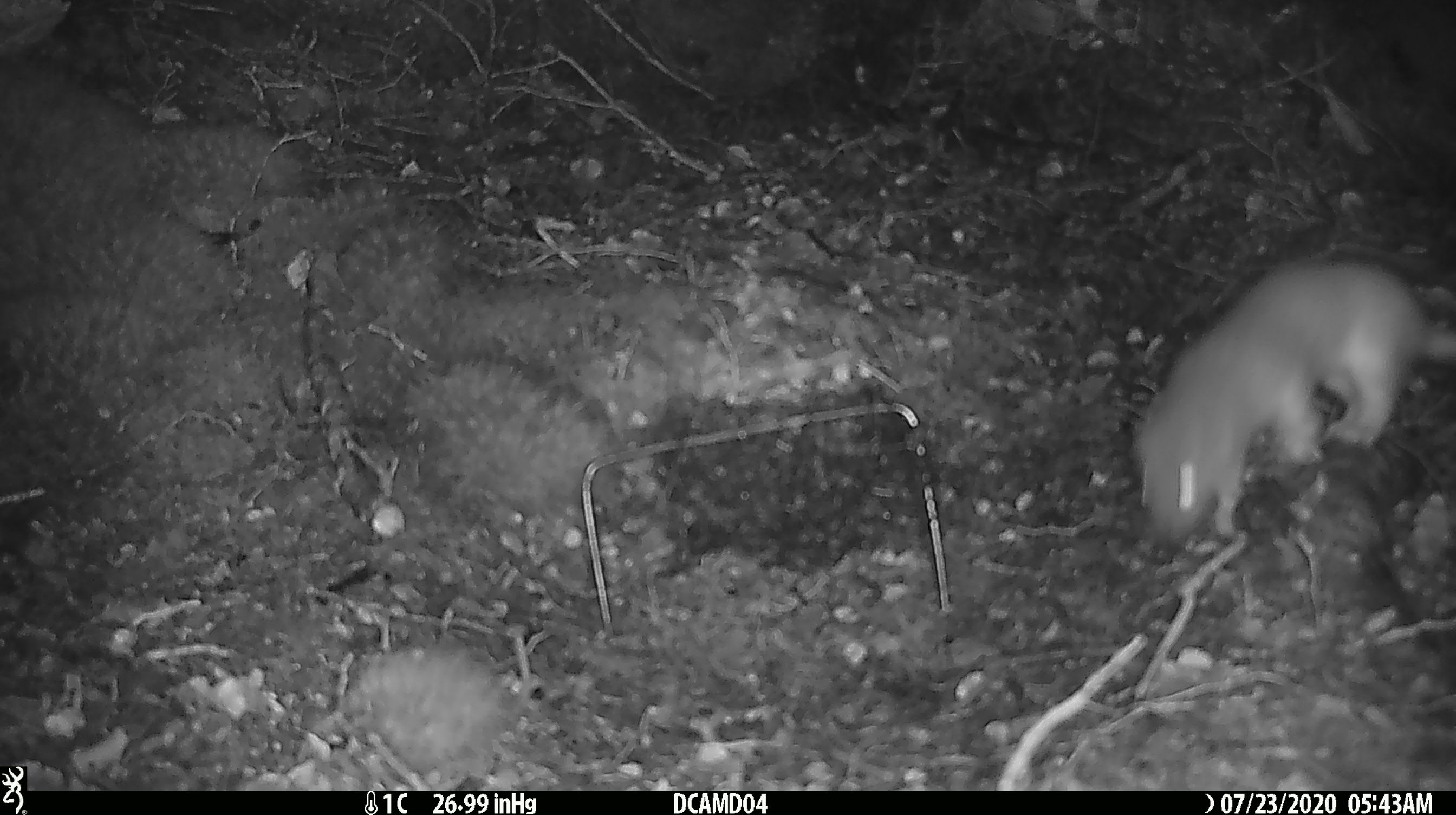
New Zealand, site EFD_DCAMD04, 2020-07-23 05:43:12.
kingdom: Animalia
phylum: Chordata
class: Mammalia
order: Carnivora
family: Mustelidae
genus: Mustela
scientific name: Mustela erminea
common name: stoat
Stoat (Mustela erminea).